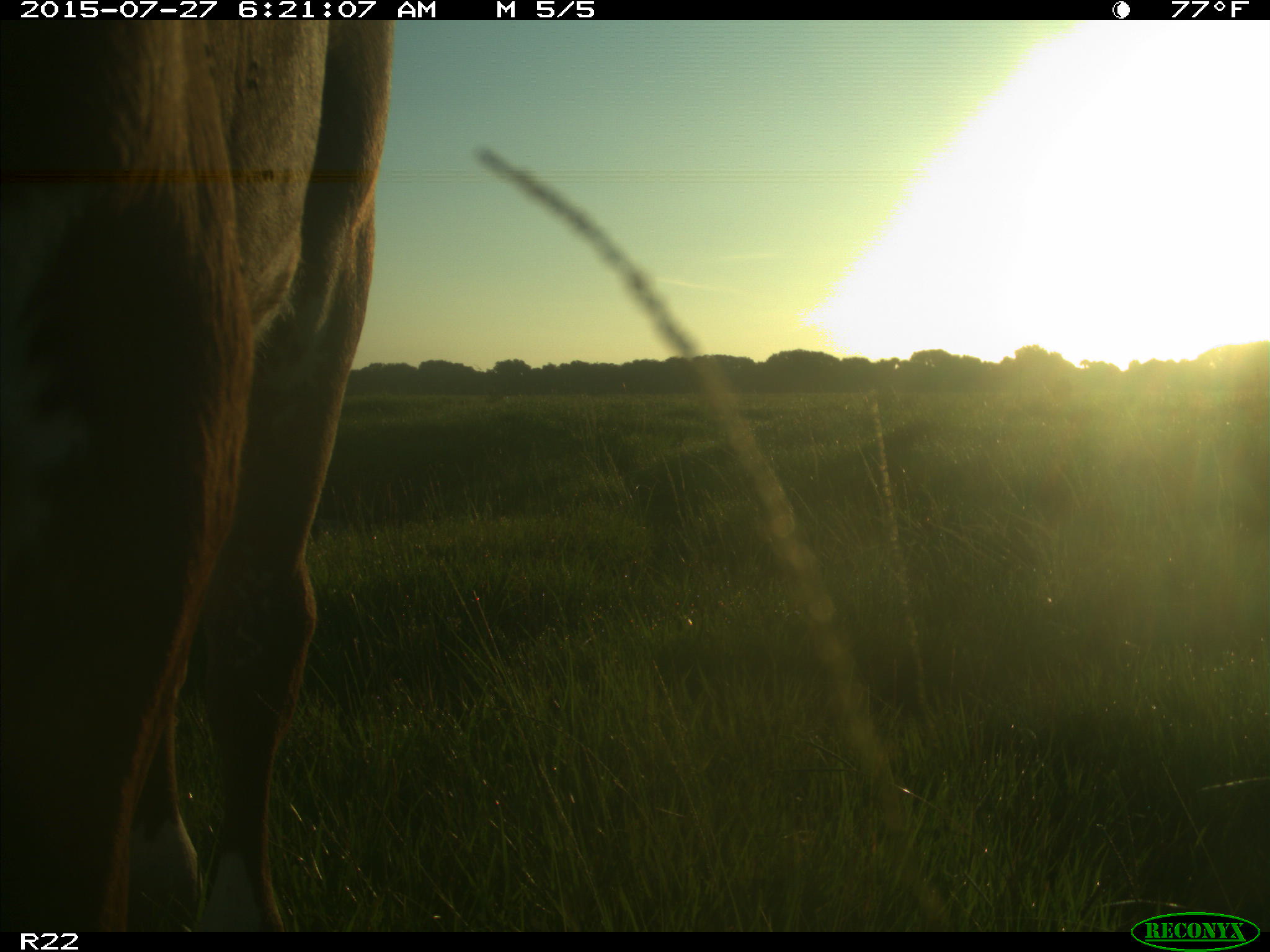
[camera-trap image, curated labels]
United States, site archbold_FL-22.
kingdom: Animalia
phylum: Chordata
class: Mammalia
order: Artiodactyla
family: Bovidae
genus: Bos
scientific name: Bos taurus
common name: domestic cow